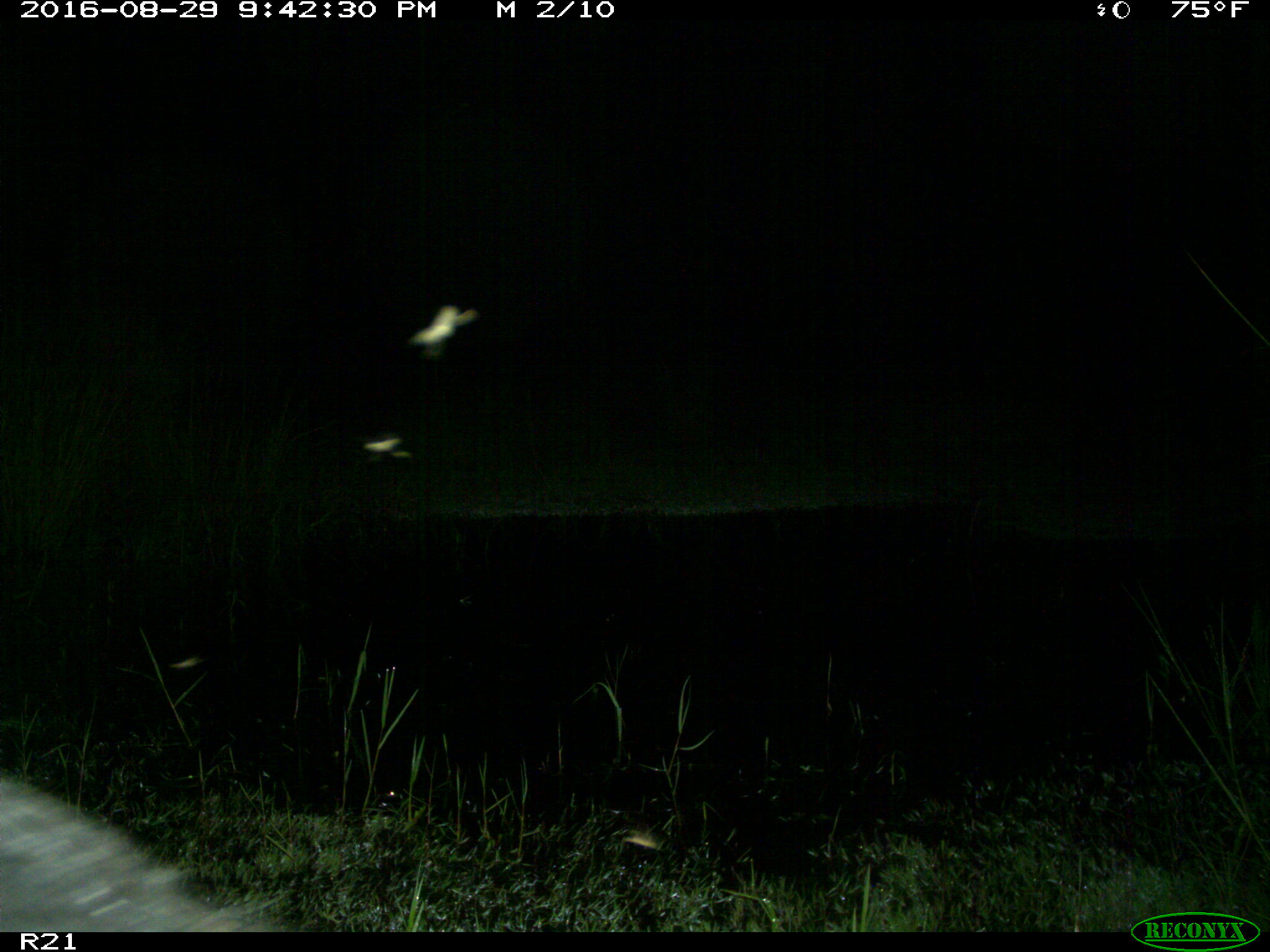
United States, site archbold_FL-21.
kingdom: Animalia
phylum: Chordata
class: Mammalia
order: Artiodactyla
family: Suidae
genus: Sus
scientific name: Sus scrofa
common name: wild boar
Sus scrofa (wild boar).